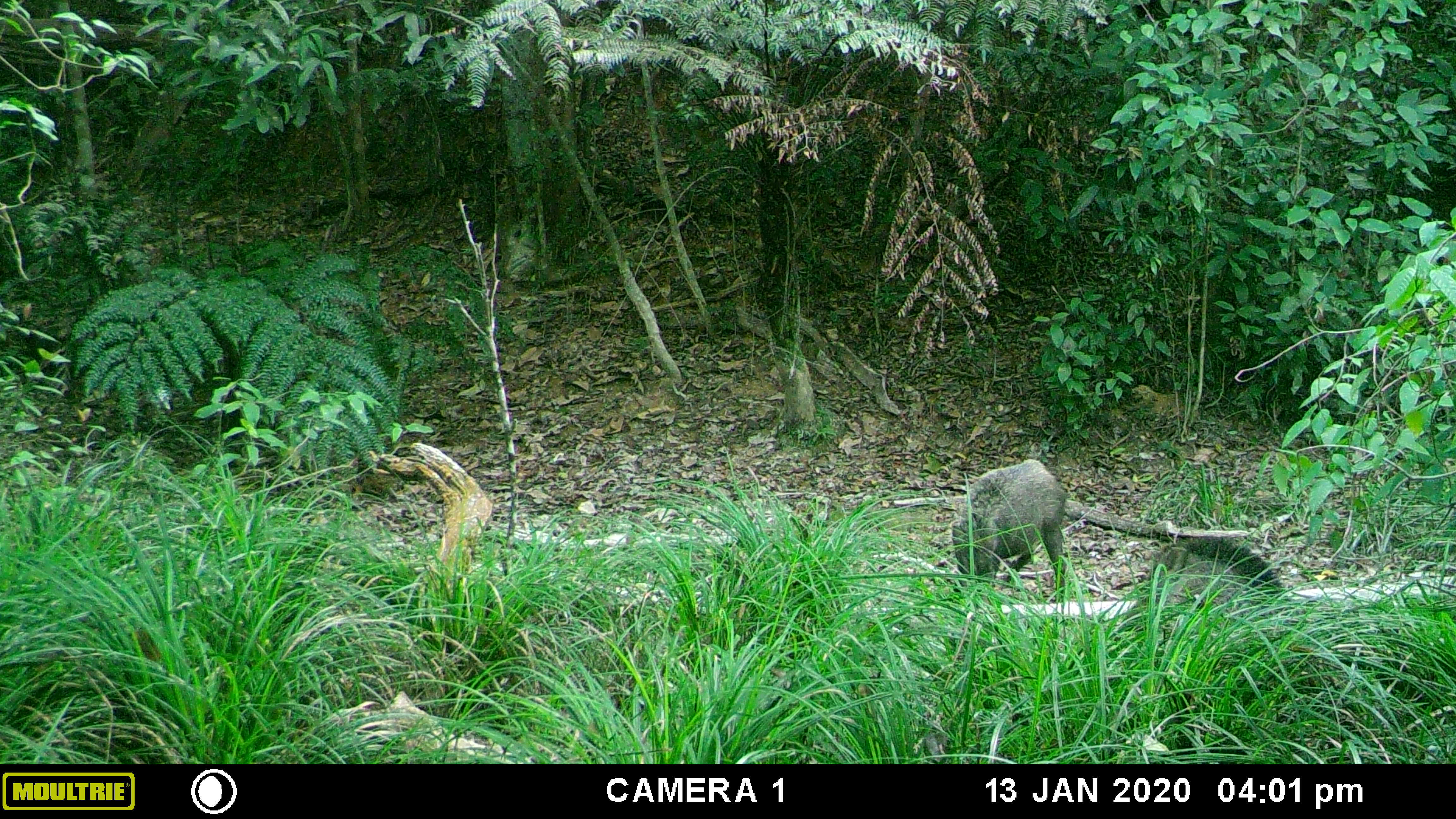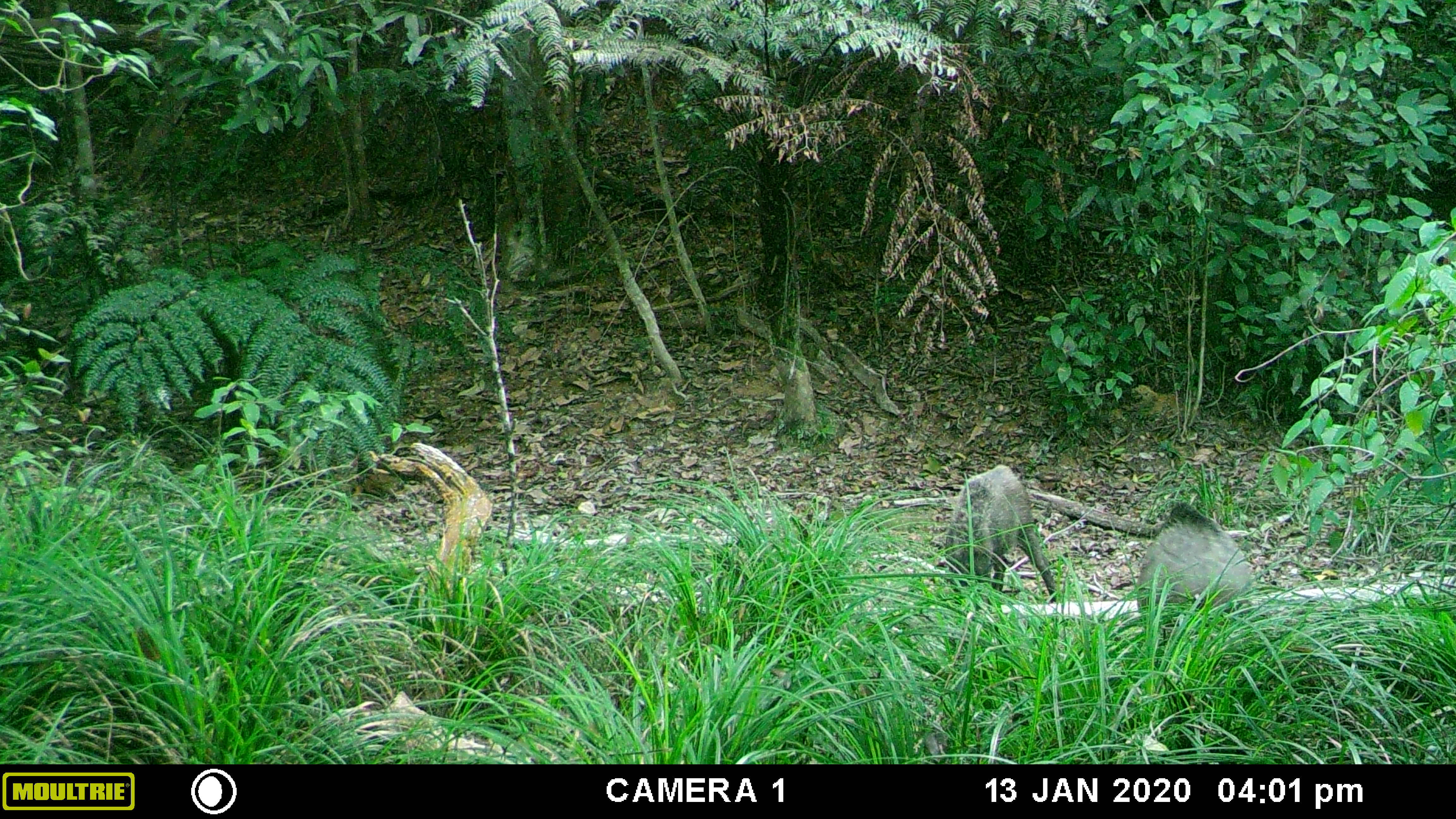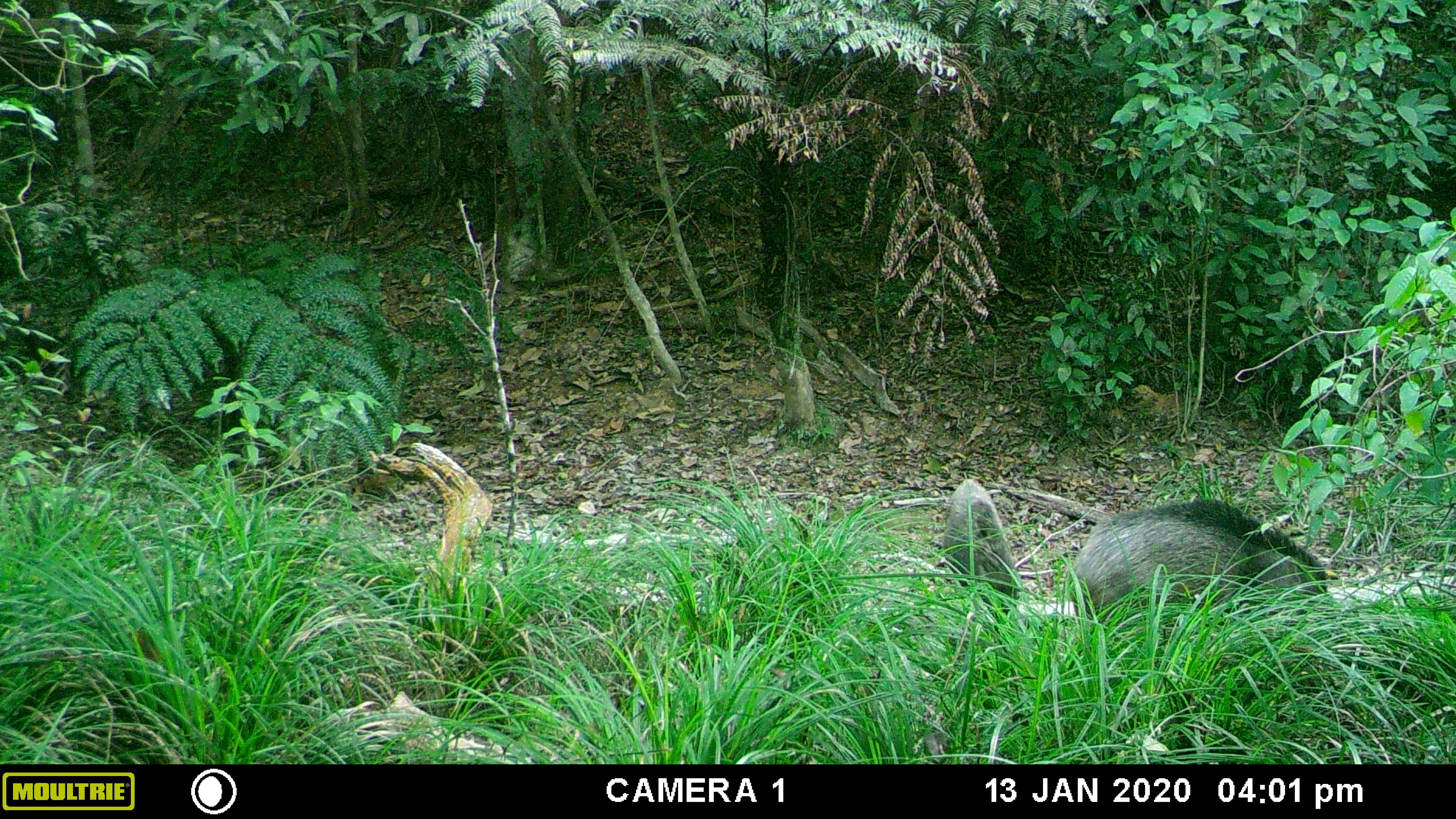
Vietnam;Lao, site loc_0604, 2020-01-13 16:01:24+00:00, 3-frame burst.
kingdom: Animalia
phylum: Chordata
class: Mammalia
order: Artiodactyla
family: Suidae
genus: Sus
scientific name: Sus scrofa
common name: eurasian wild pig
Eurasian wild pig (Sus scrofa). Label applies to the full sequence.